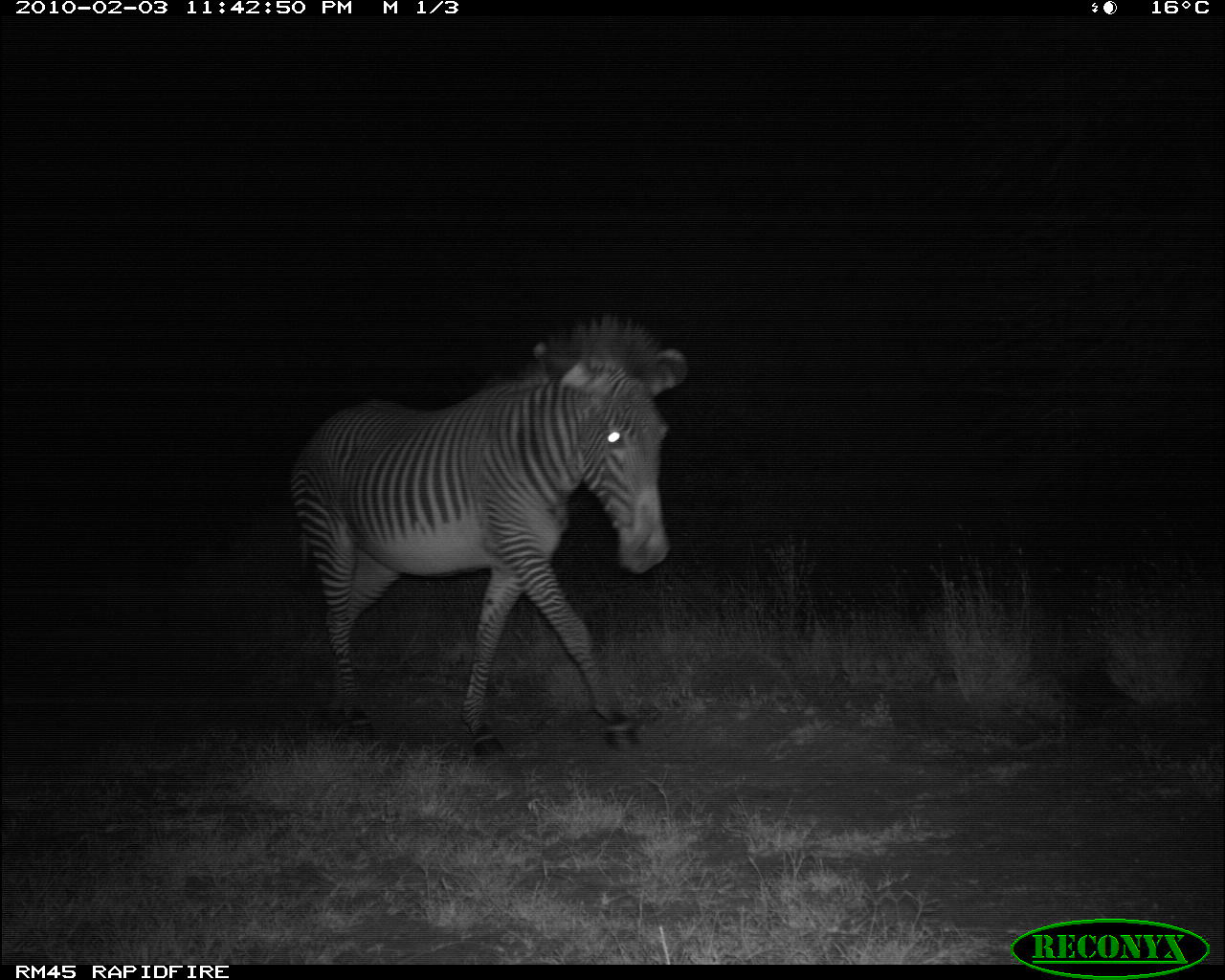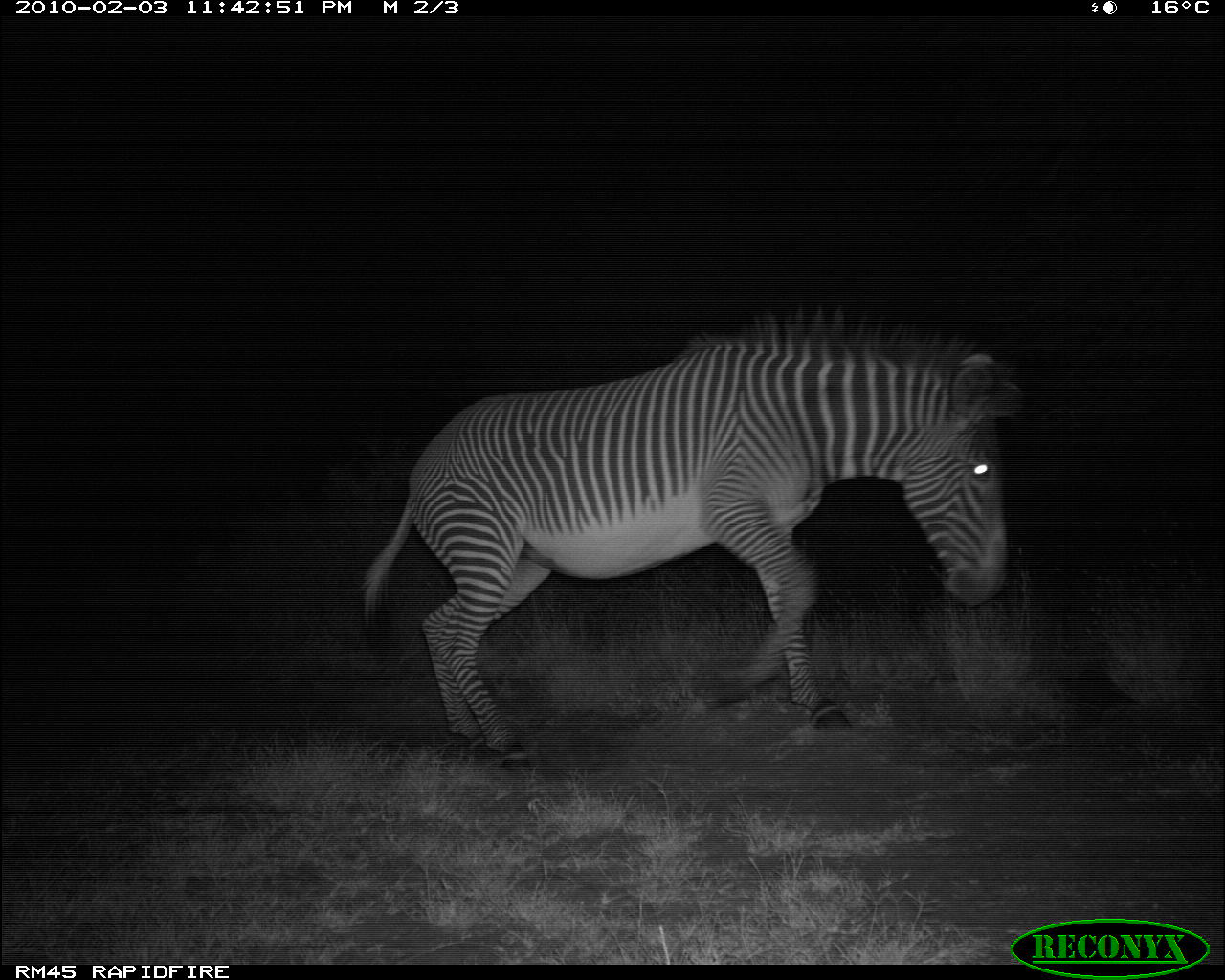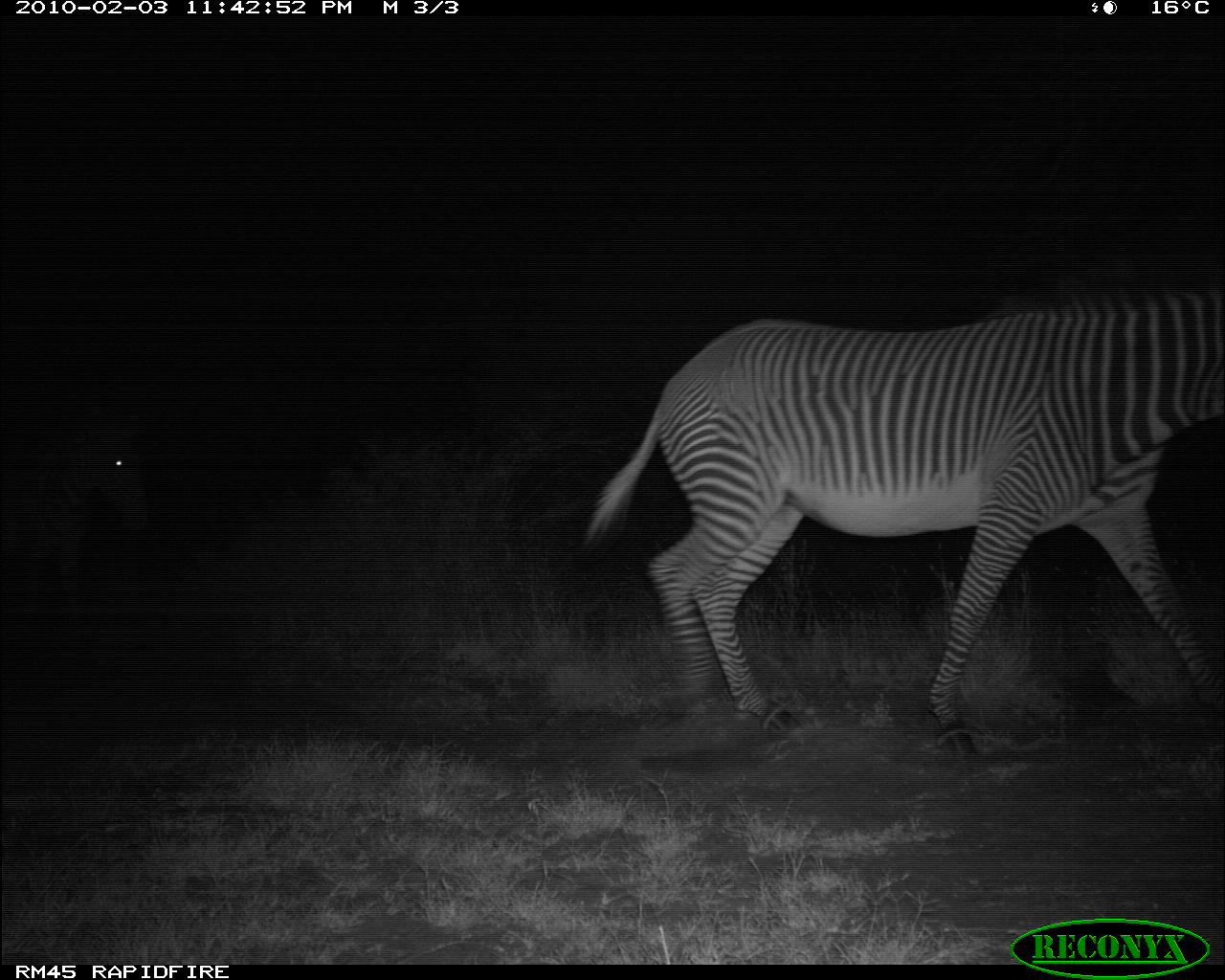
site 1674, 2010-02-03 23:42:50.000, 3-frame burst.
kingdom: Animalia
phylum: Chordata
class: Mammalia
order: Perissodactyla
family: Equidae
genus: Equus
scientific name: Equus grevyi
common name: grévy's zebra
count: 1